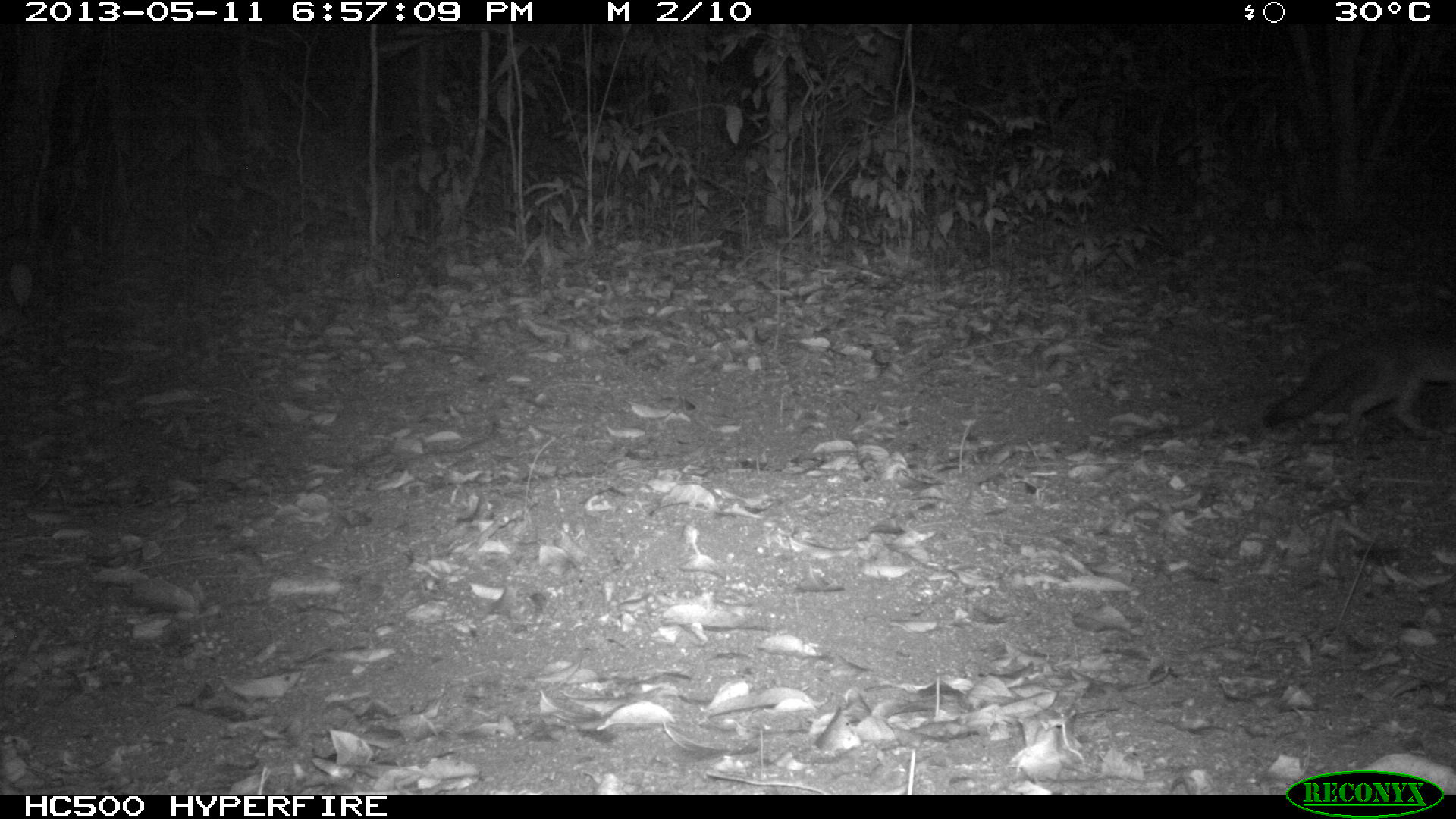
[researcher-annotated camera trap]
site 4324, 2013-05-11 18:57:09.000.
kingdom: Animalia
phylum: Chordata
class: Mammalia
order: Carnivora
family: Canidae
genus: Urocyon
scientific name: Urocyon cinereoargenteus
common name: gray fox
Urocyon cinereoargenteus (gray fox), count 1.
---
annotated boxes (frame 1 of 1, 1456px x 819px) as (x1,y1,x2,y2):
urocyon cinereoargenteus: (1264,318,1456,439)